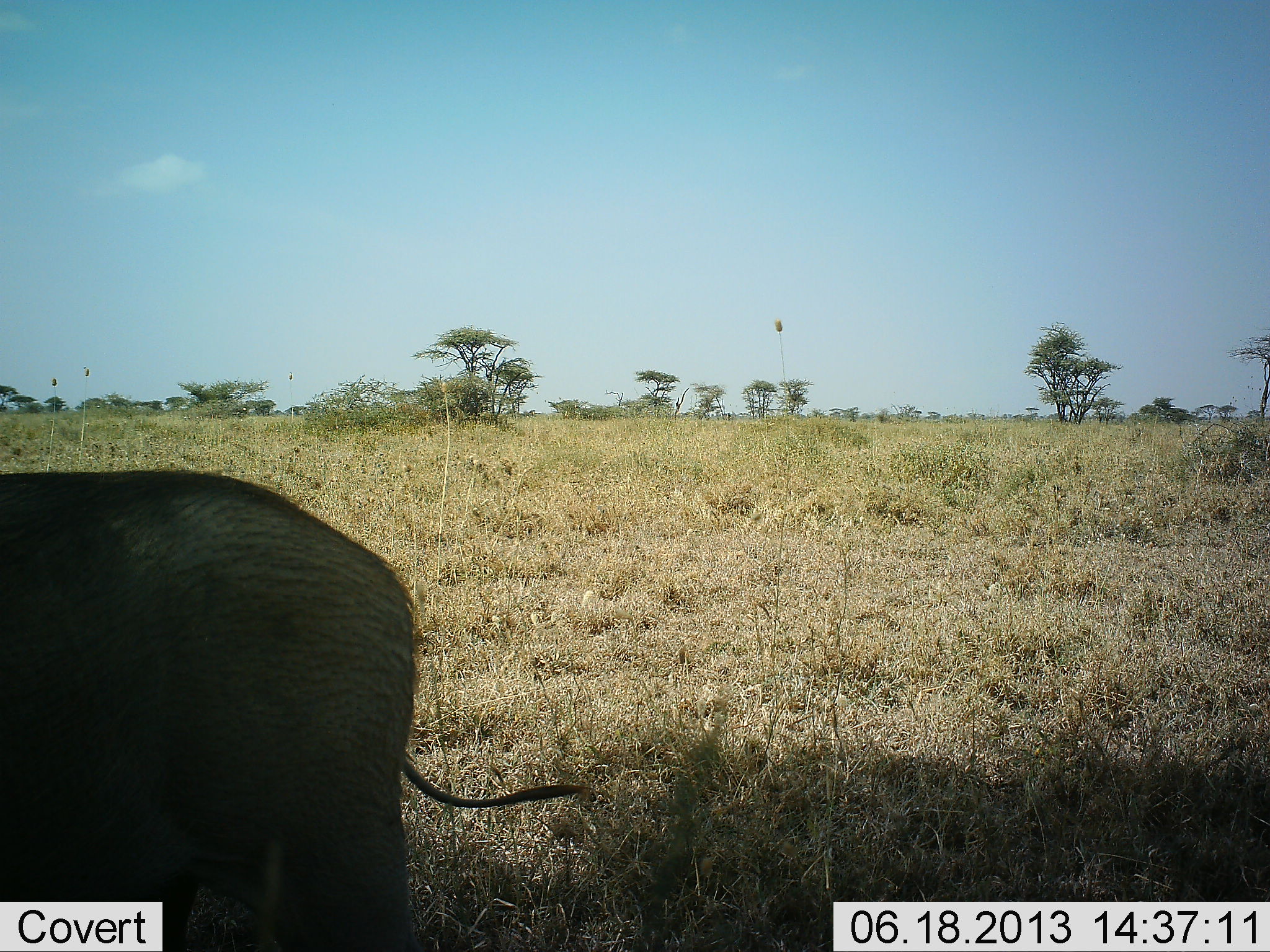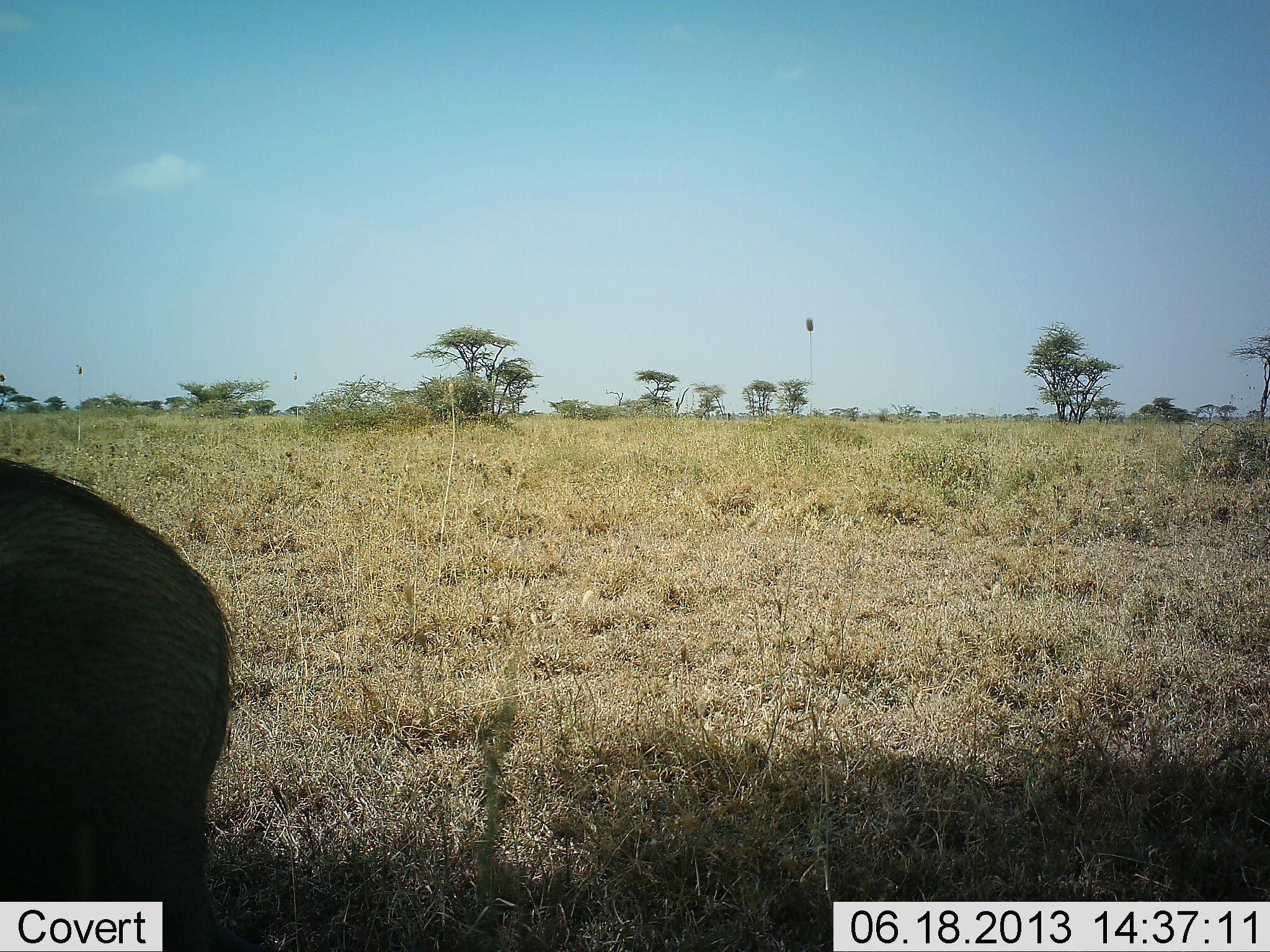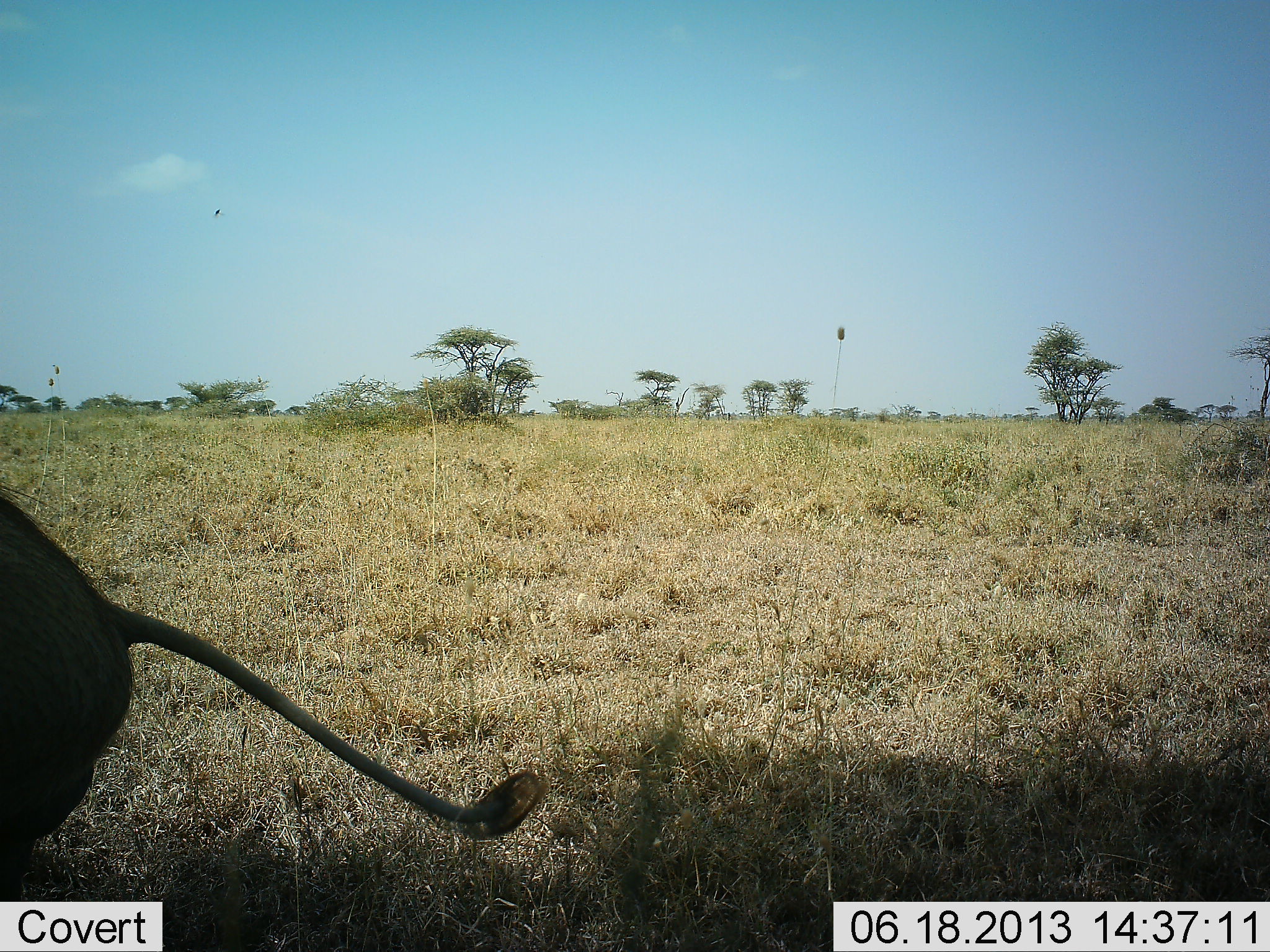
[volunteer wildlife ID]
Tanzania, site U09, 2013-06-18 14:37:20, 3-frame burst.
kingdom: Animalia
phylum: Chordata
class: Mammalia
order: Artiodactyla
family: Suidae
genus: Phacochoerus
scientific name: Phacochoerus africanus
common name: warthog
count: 1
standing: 11%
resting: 0%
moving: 89%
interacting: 0%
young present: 0%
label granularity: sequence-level